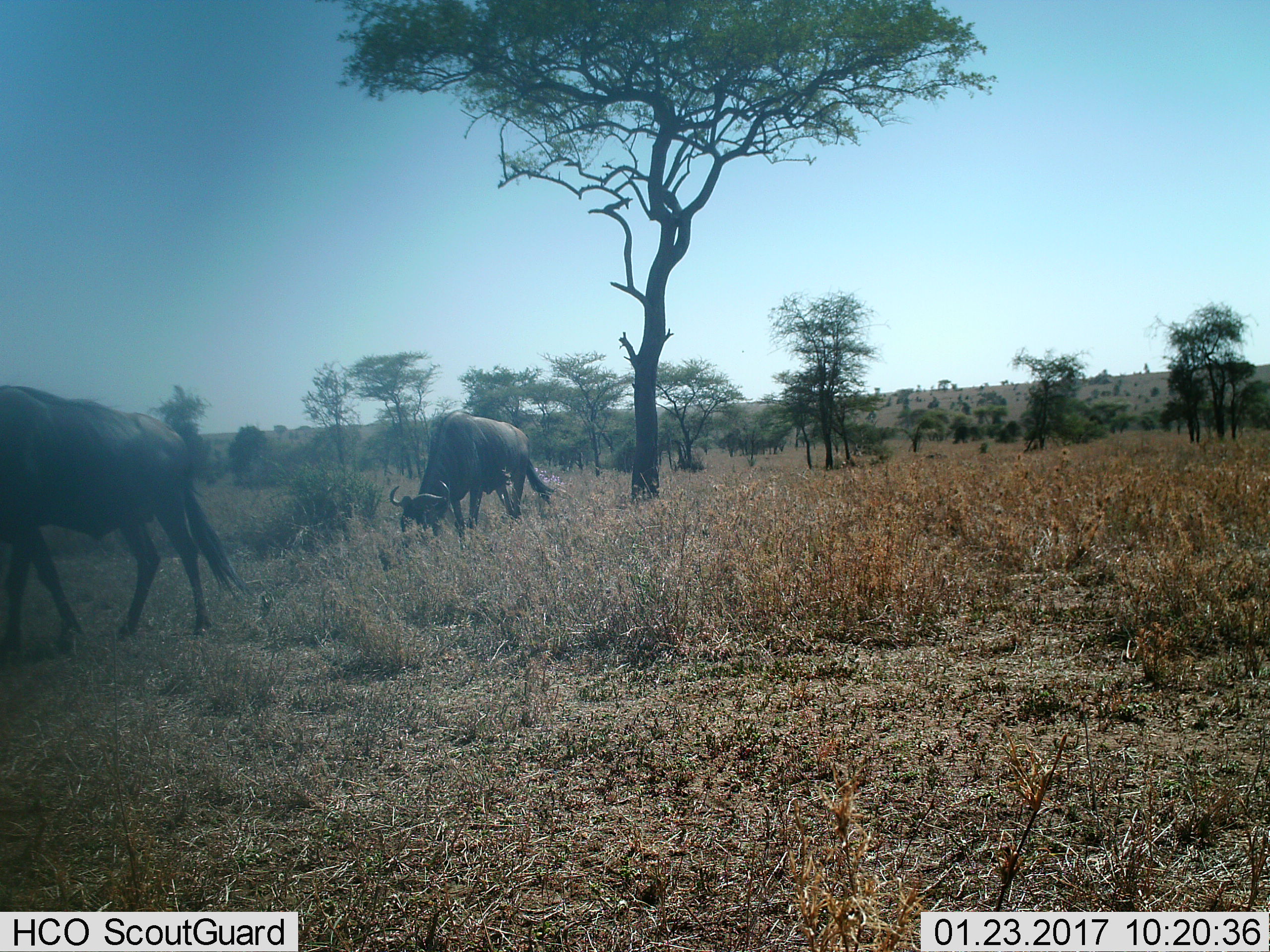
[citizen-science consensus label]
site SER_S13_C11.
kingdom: Animalia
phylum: Chordata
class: Mammalia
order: Artiodactyla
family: Bovidae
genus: Connochaetes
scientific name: Connochaetes taurinus taurinus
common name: blue wildebeest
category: wildebeestblue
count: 2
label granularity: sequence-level